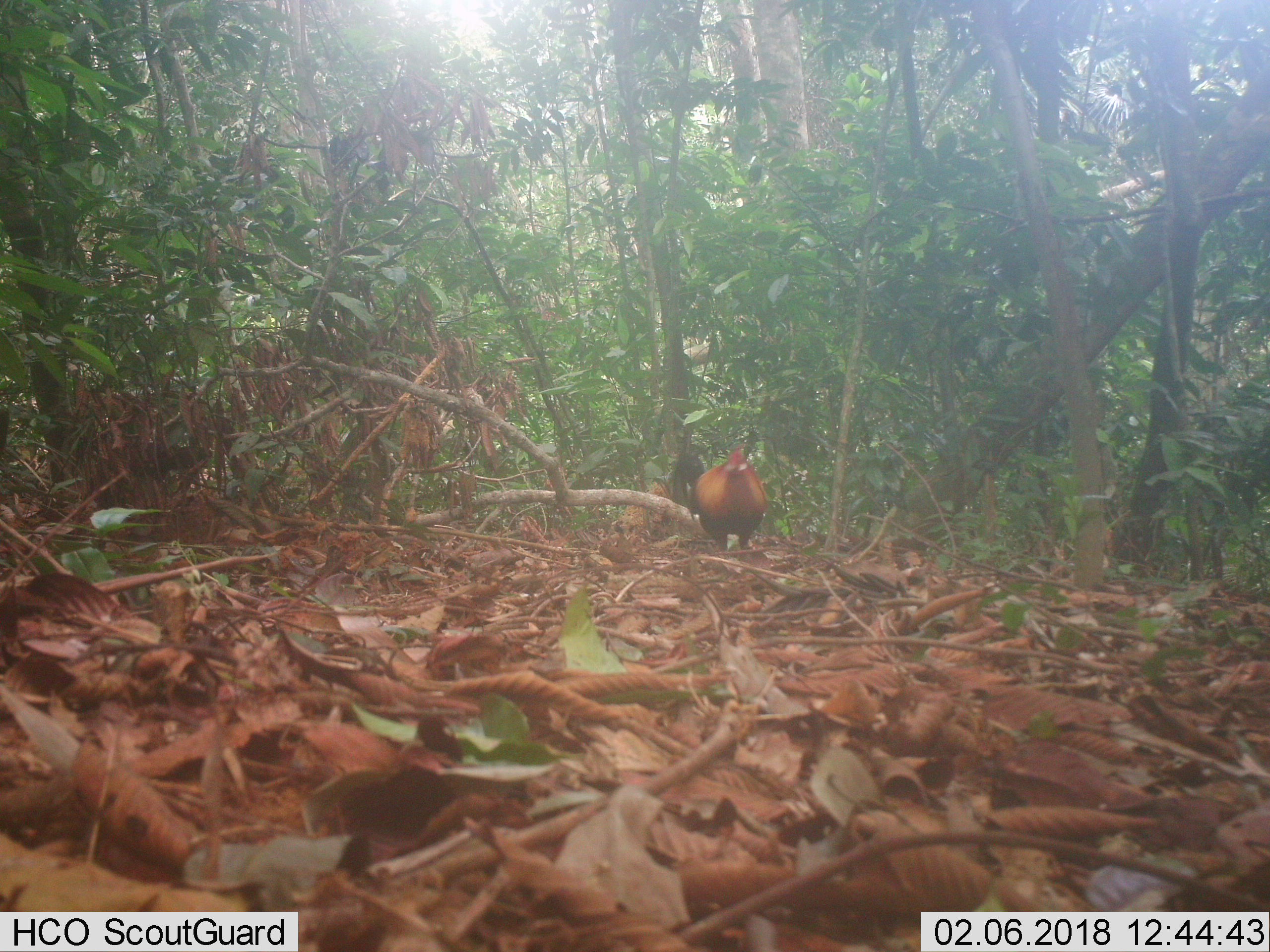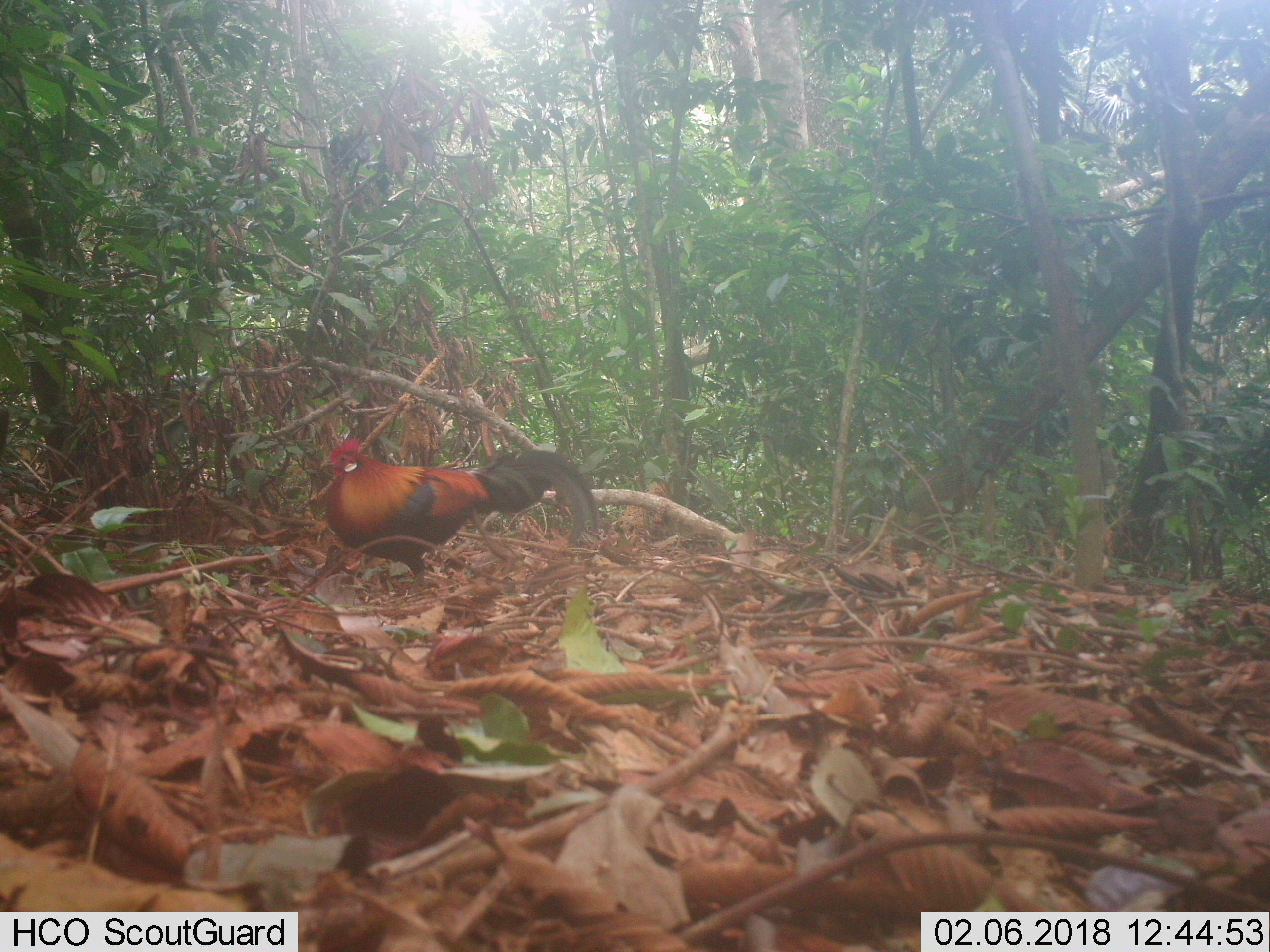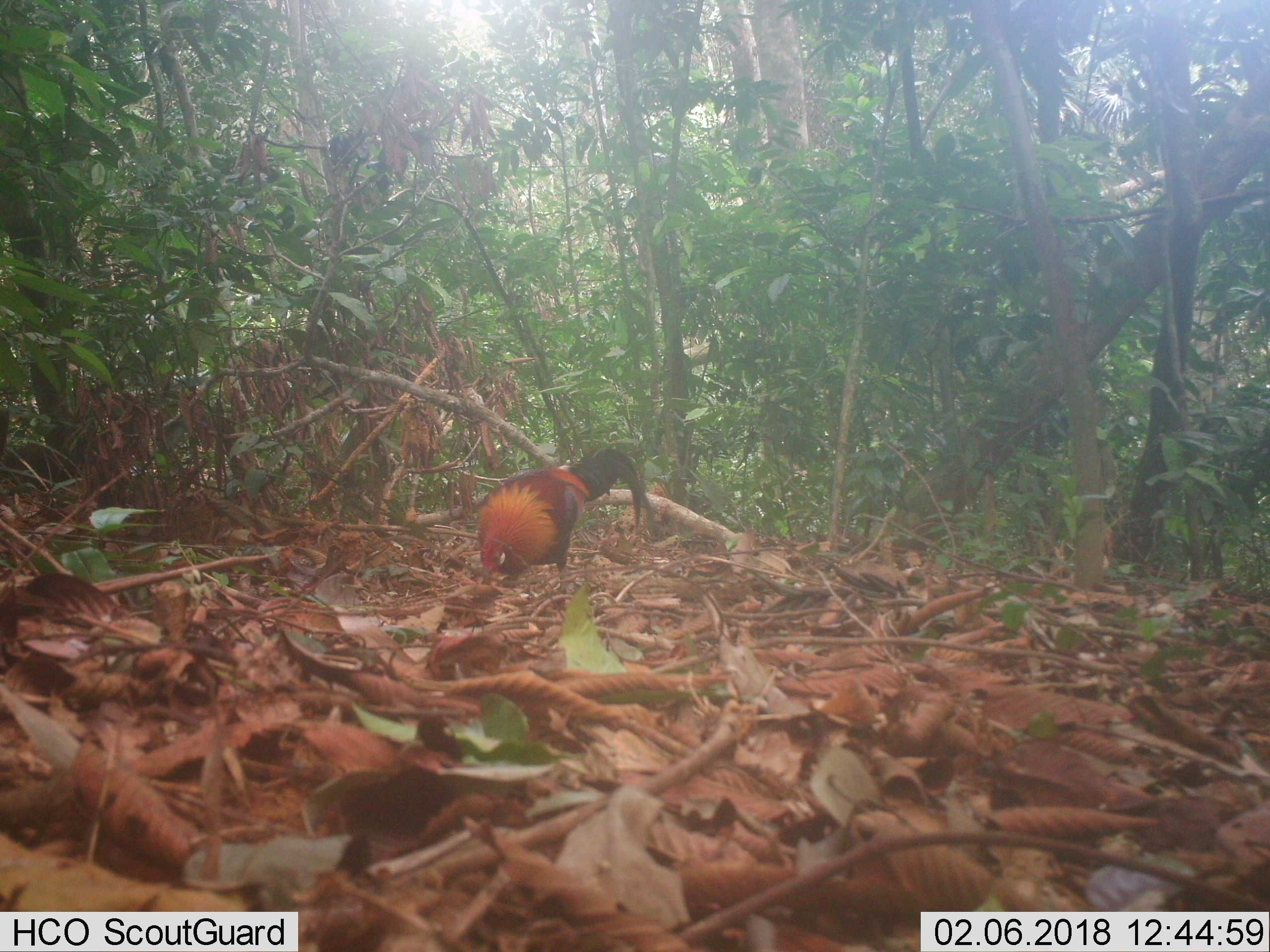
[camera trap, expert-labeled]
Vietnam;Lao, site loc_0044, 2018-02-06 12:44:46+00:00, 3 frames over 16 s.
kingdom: Animalia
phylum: Chordata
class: Aves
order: Galliformes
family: Phasianidae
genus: Gallus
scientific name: Gallus gallus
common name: red junglefowl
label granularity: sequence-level